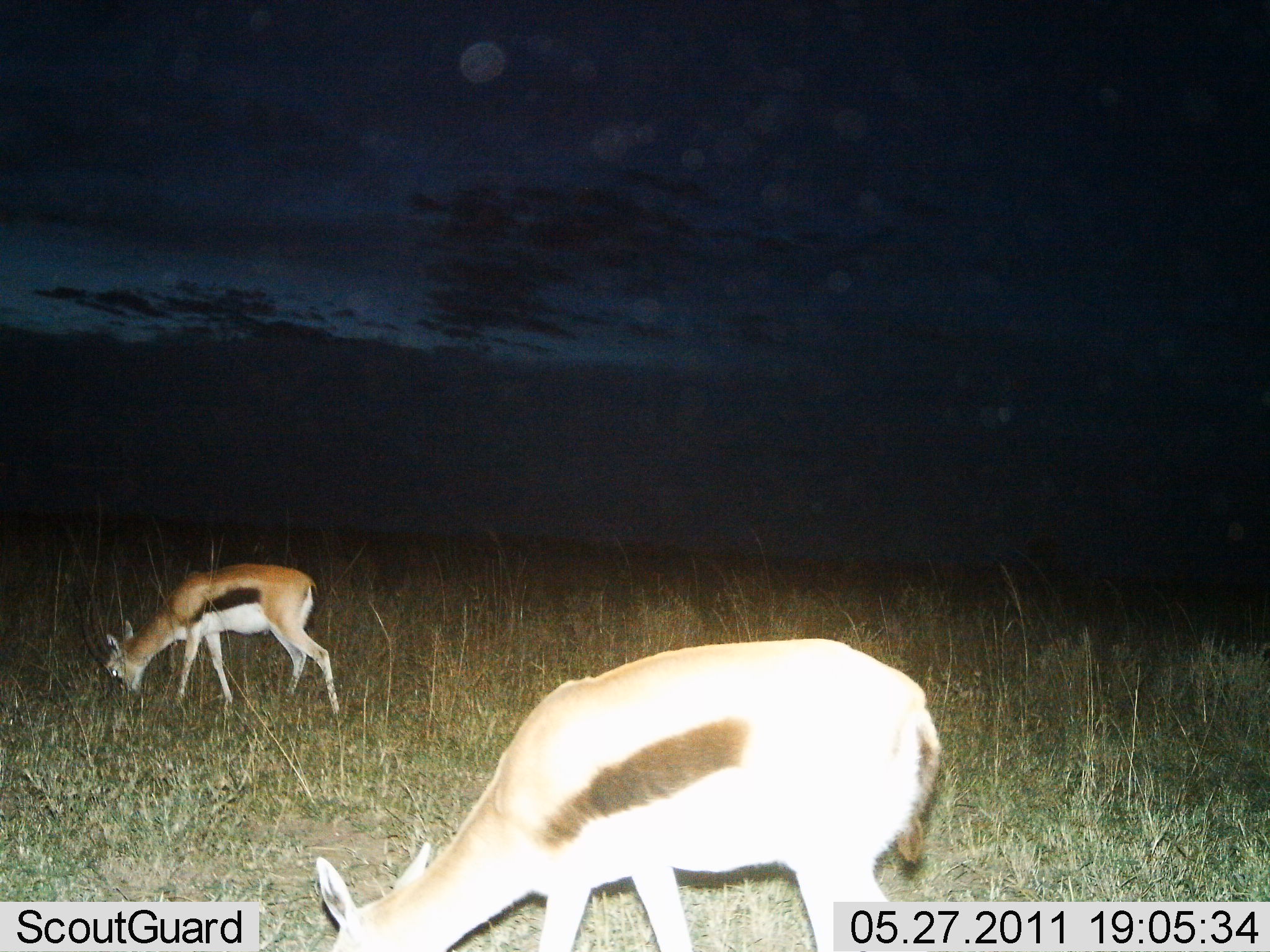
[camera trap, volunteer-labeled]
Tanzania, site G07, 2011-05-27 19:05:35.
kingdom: Animalia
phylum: Chordata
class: Mammalia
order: Artiodactyla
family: Bovidae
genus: Eudorcas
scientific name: Eudorcas thomsonii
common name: thomson's gazelle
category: gazellethomsons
Gazellethomsons (thomson's gazelle) (Eudorcas thomsonii), count 2. Behavior (volunteer vote fractions): standing 9%, resting 0%, moving 0%, interacting 0%. Young present (vote fraction): 0%. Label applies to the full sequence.